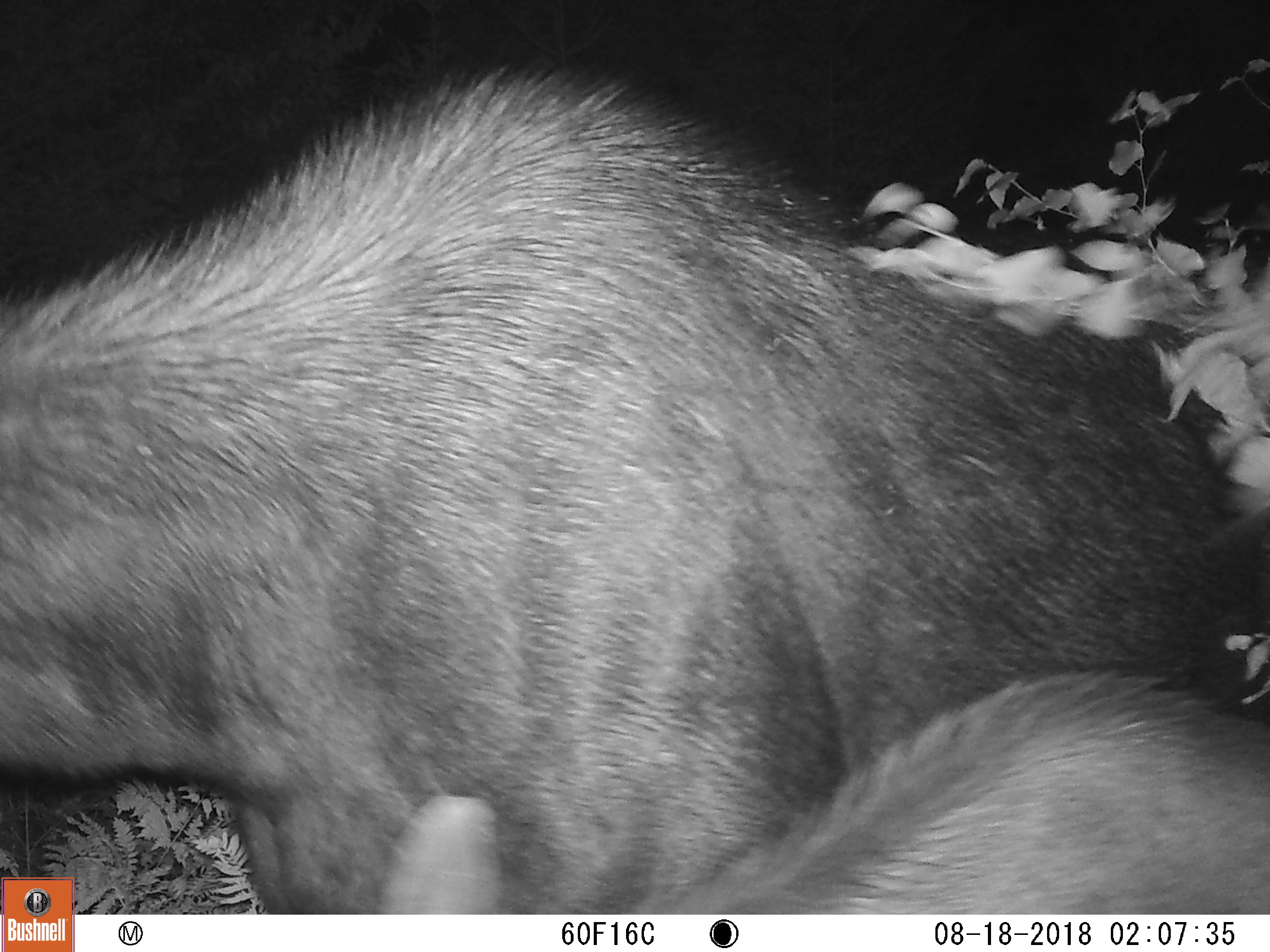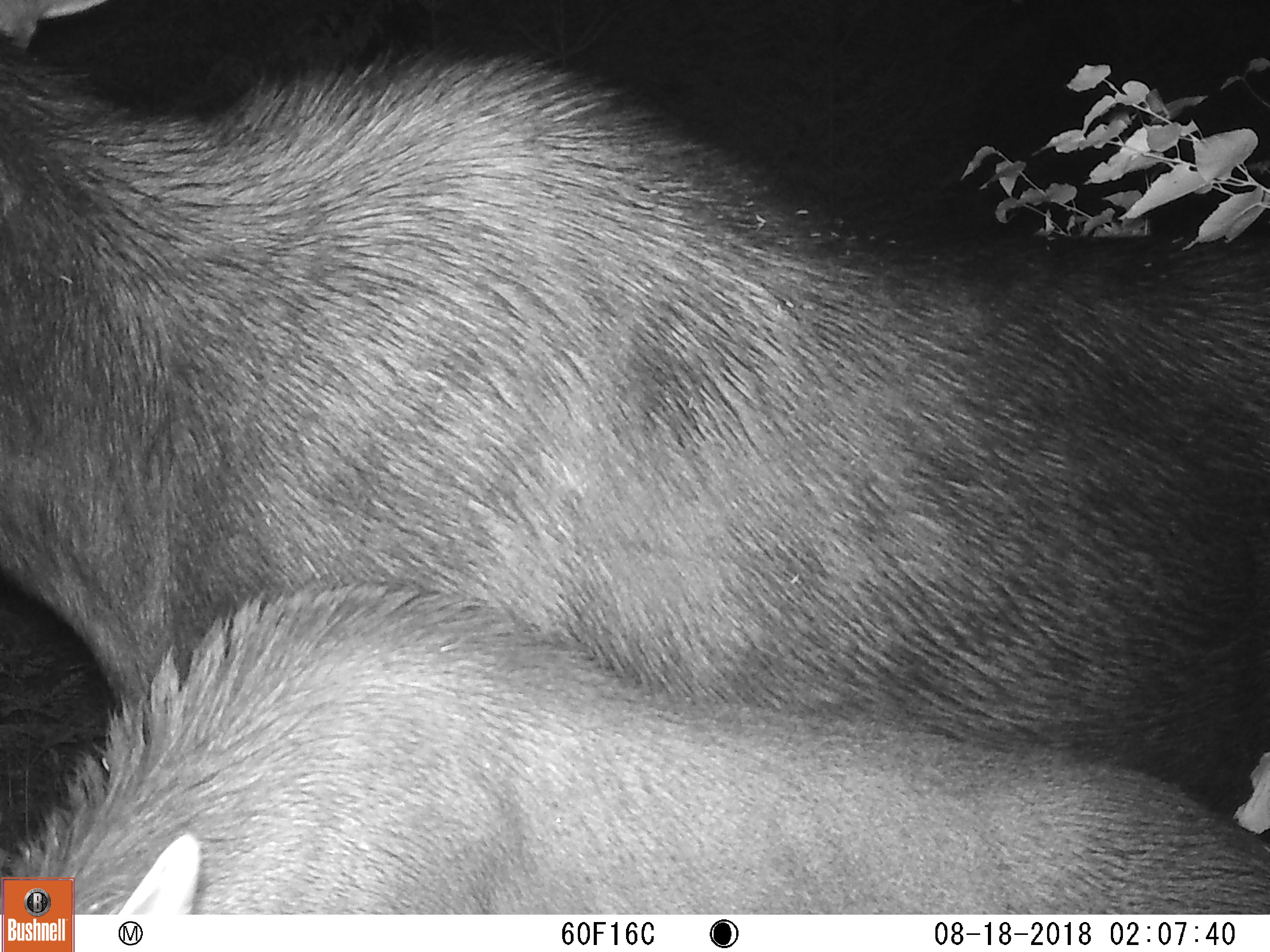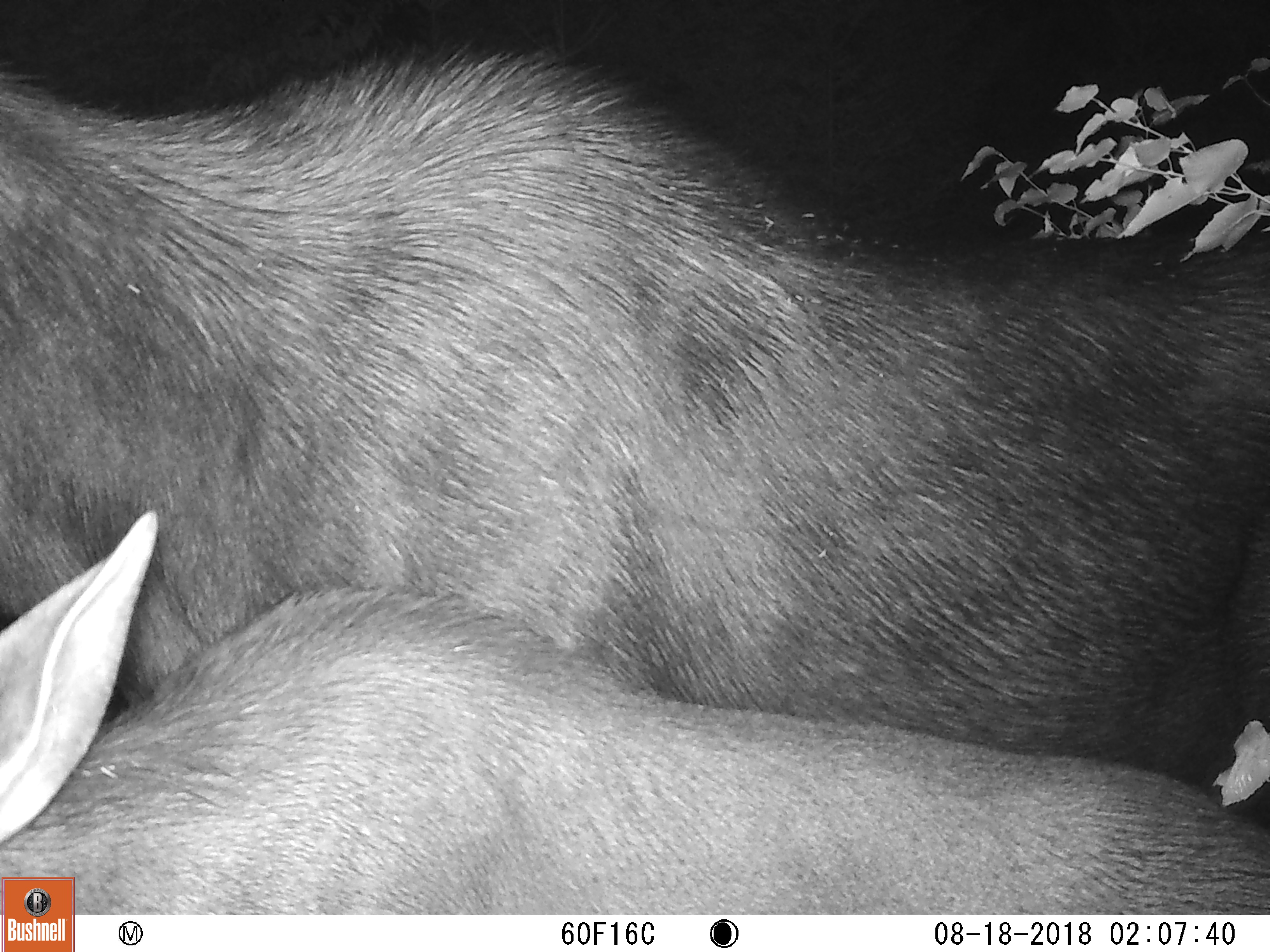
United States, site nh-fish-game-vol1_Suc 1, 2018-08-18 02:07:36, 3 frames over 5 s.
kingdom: Animalia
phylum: Chordata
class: Mammalia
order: Artiodactyla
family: Cervidae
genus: Alces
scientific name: Alces alces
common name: moose